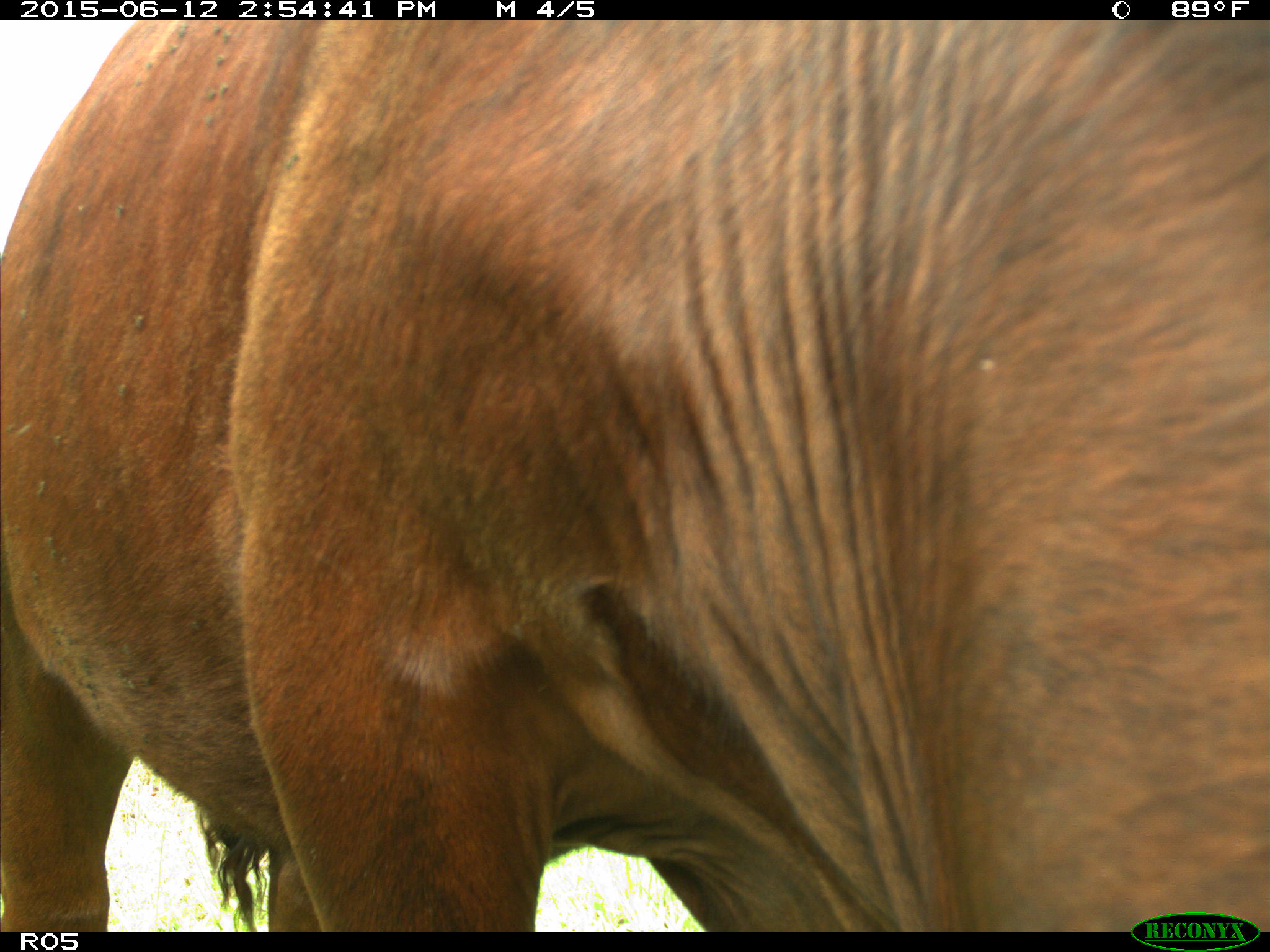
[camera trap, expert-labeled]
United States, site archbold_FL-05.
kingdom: Animalia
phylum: Chordata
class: Mammalia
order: Artiodactyla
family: Bovidae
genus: Bos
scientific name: Bos taurus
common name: domestic cow